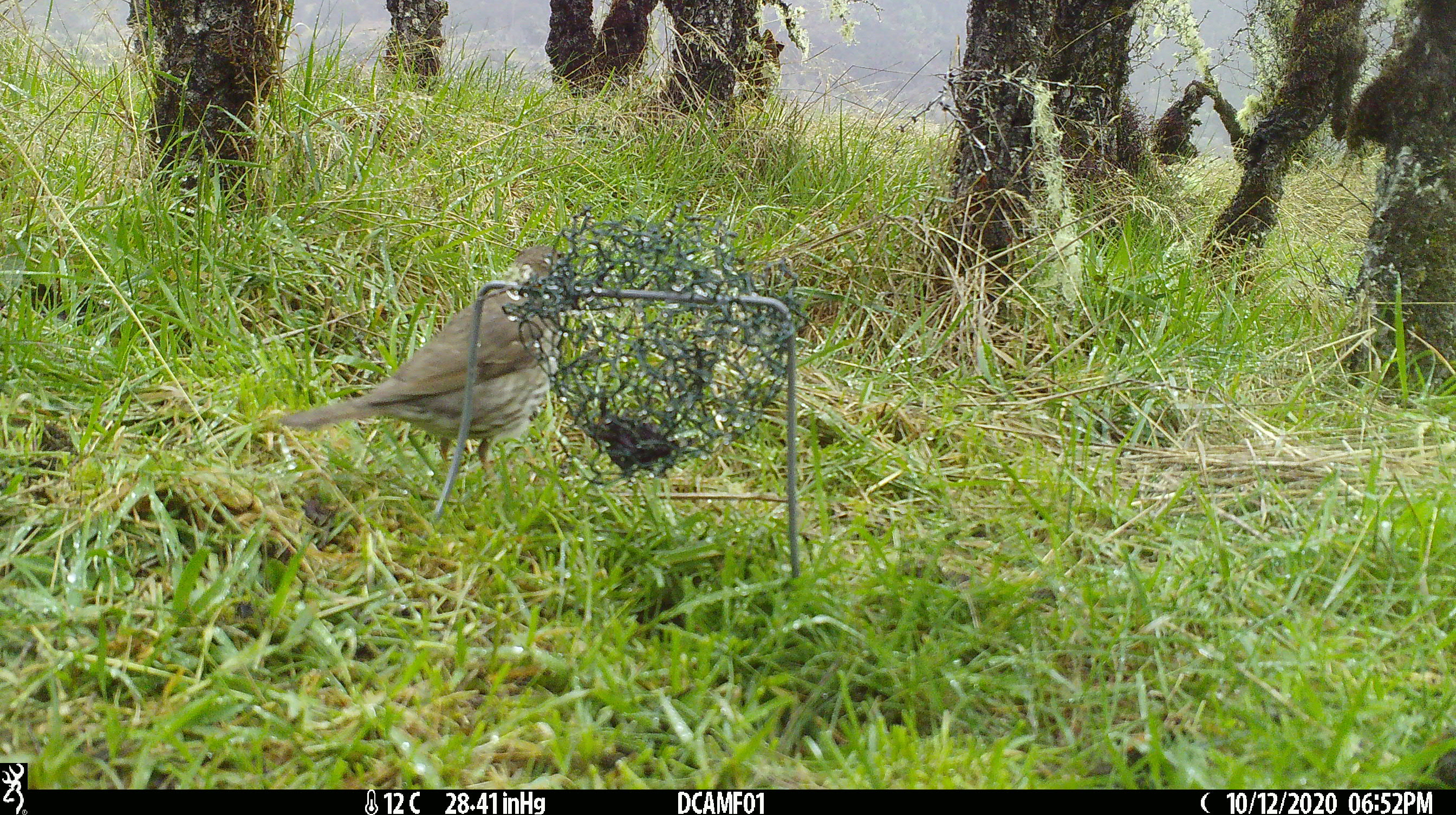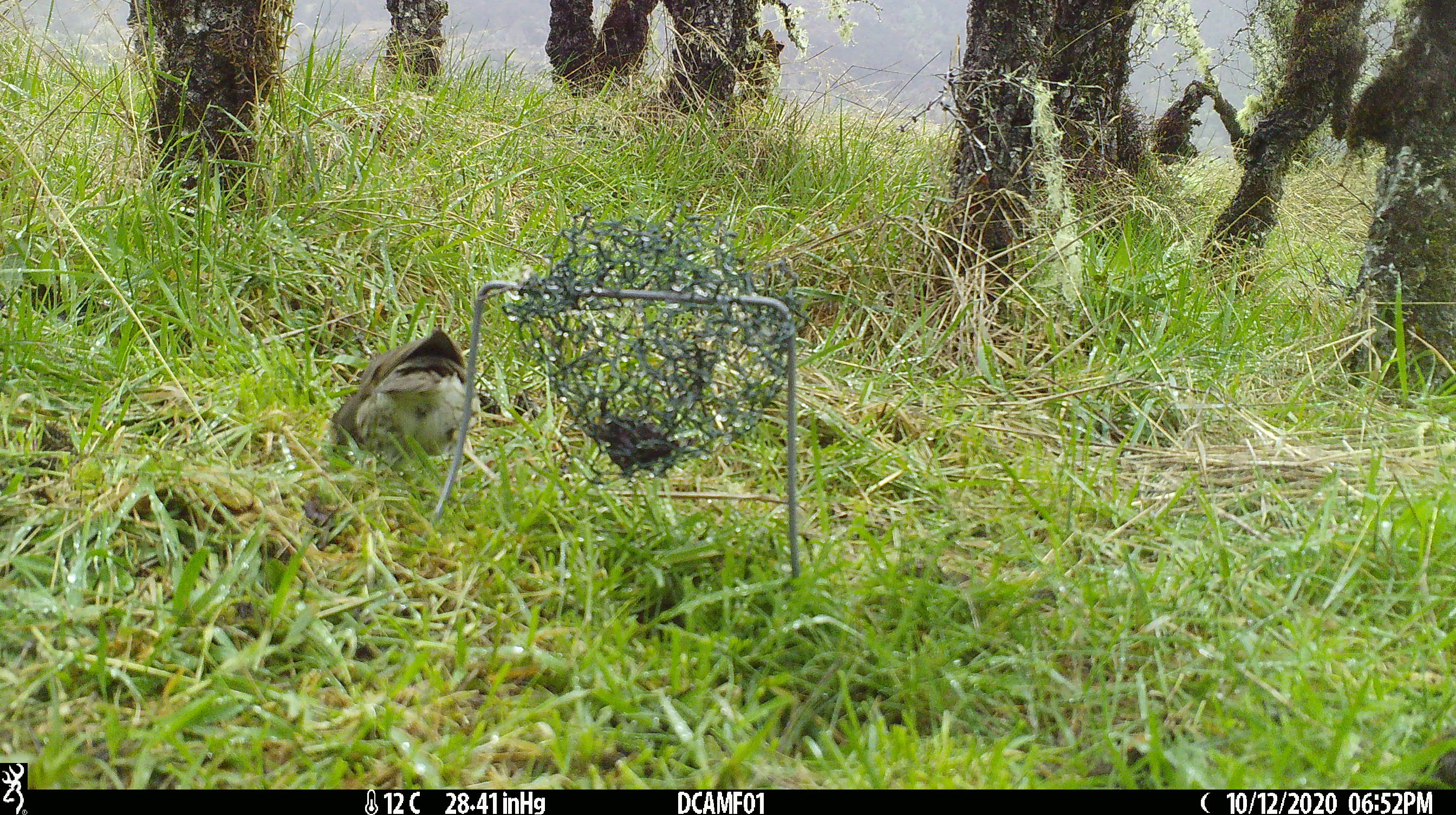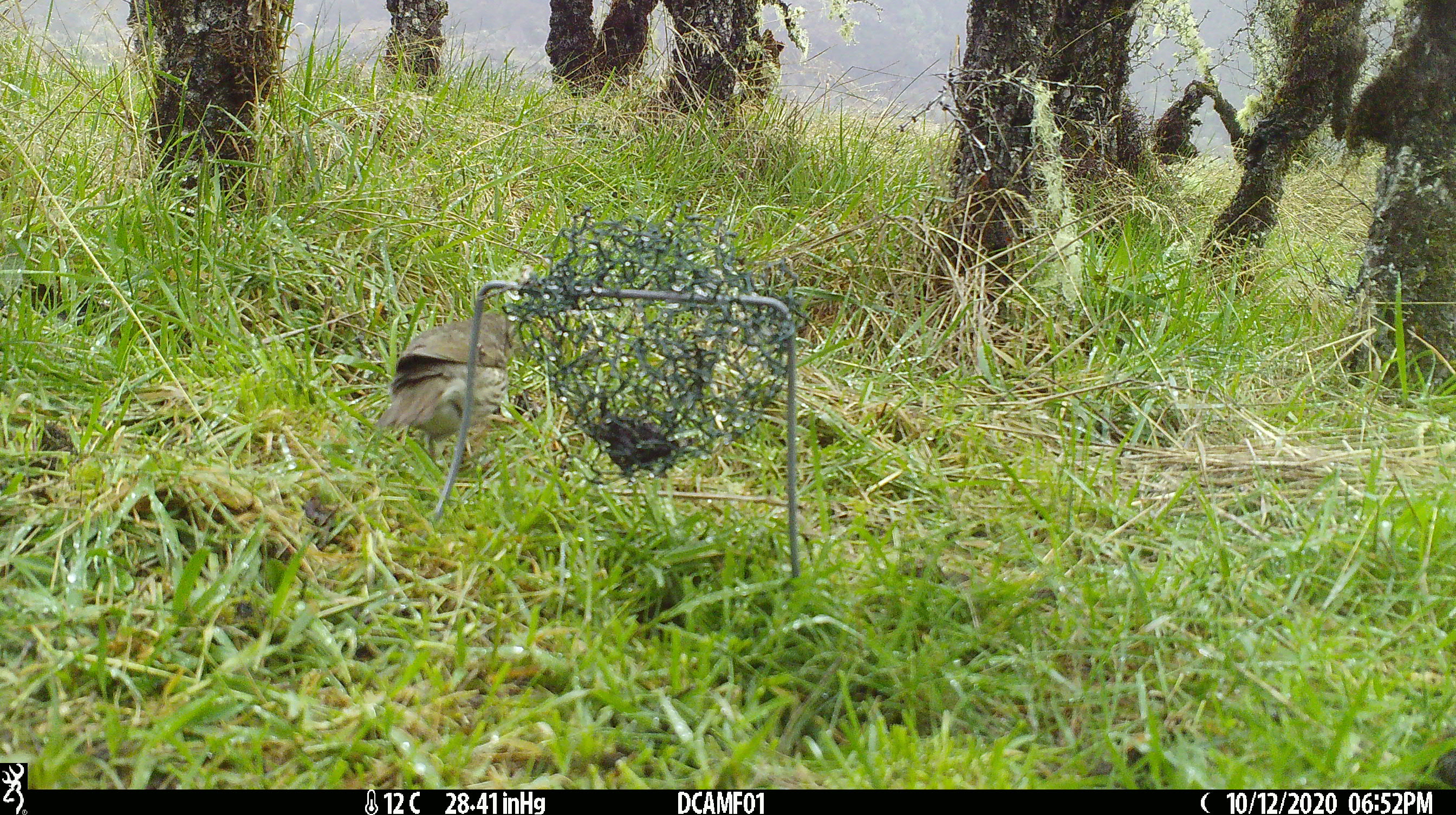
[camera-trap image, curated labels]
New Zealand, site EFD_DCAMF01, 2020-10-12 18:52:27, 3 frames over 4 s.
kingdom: Animalia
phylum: Chordata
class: Aves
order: Passeriformes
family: Turdidae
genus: Turdus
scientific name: Turdus philomelos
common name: song thrush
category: thrush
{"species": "thrush (song thrush) (Turdus philomelos)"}